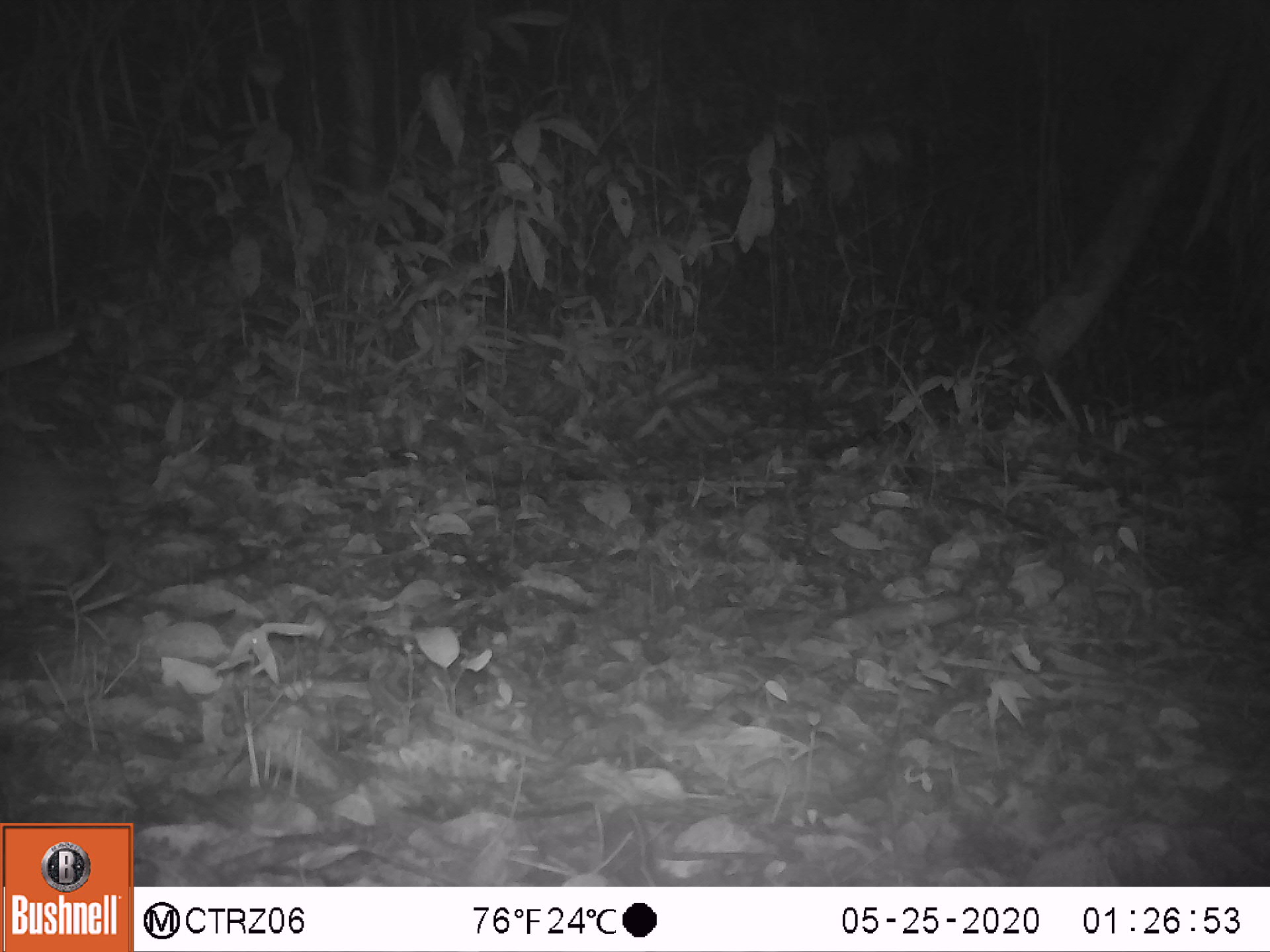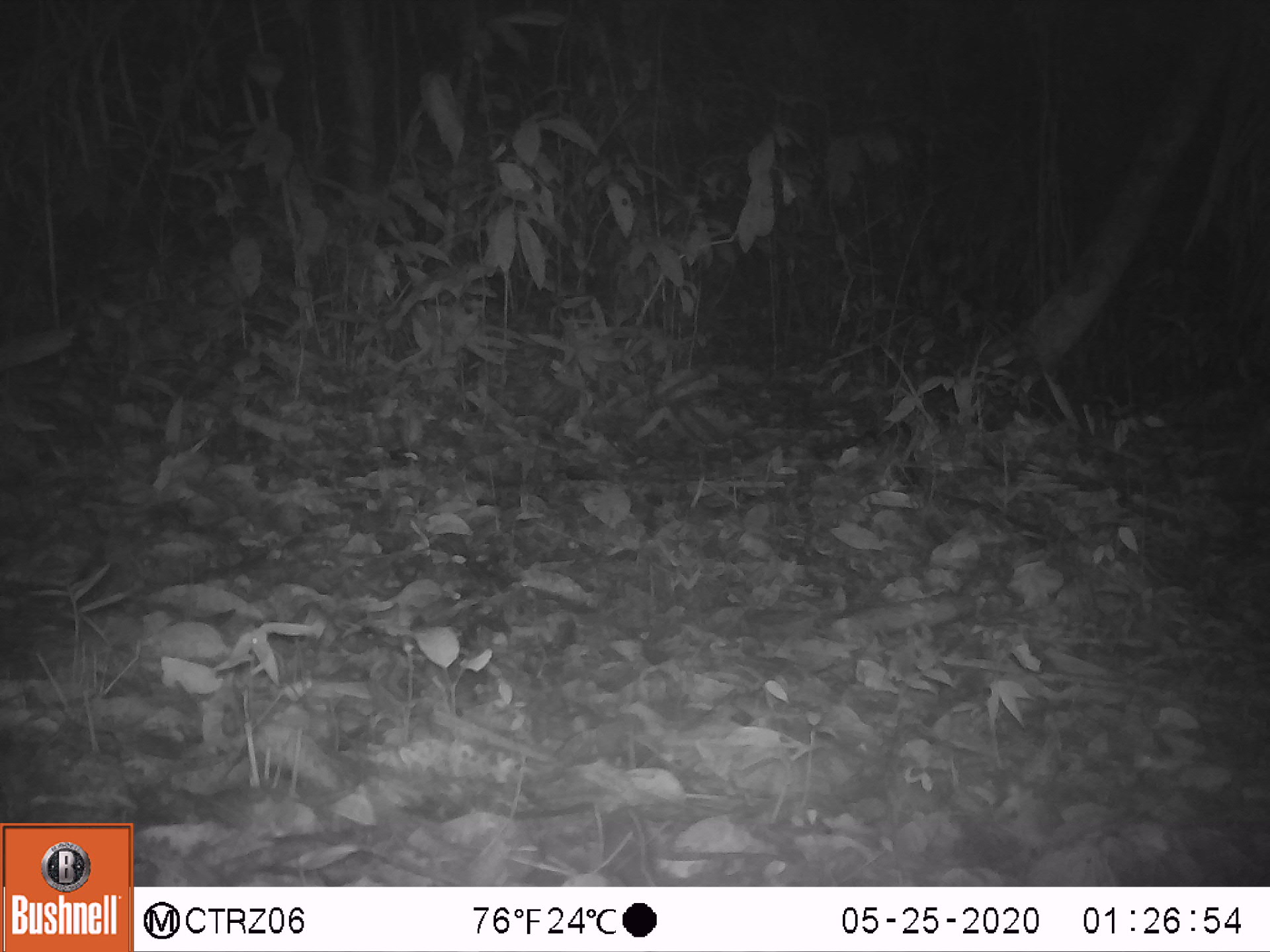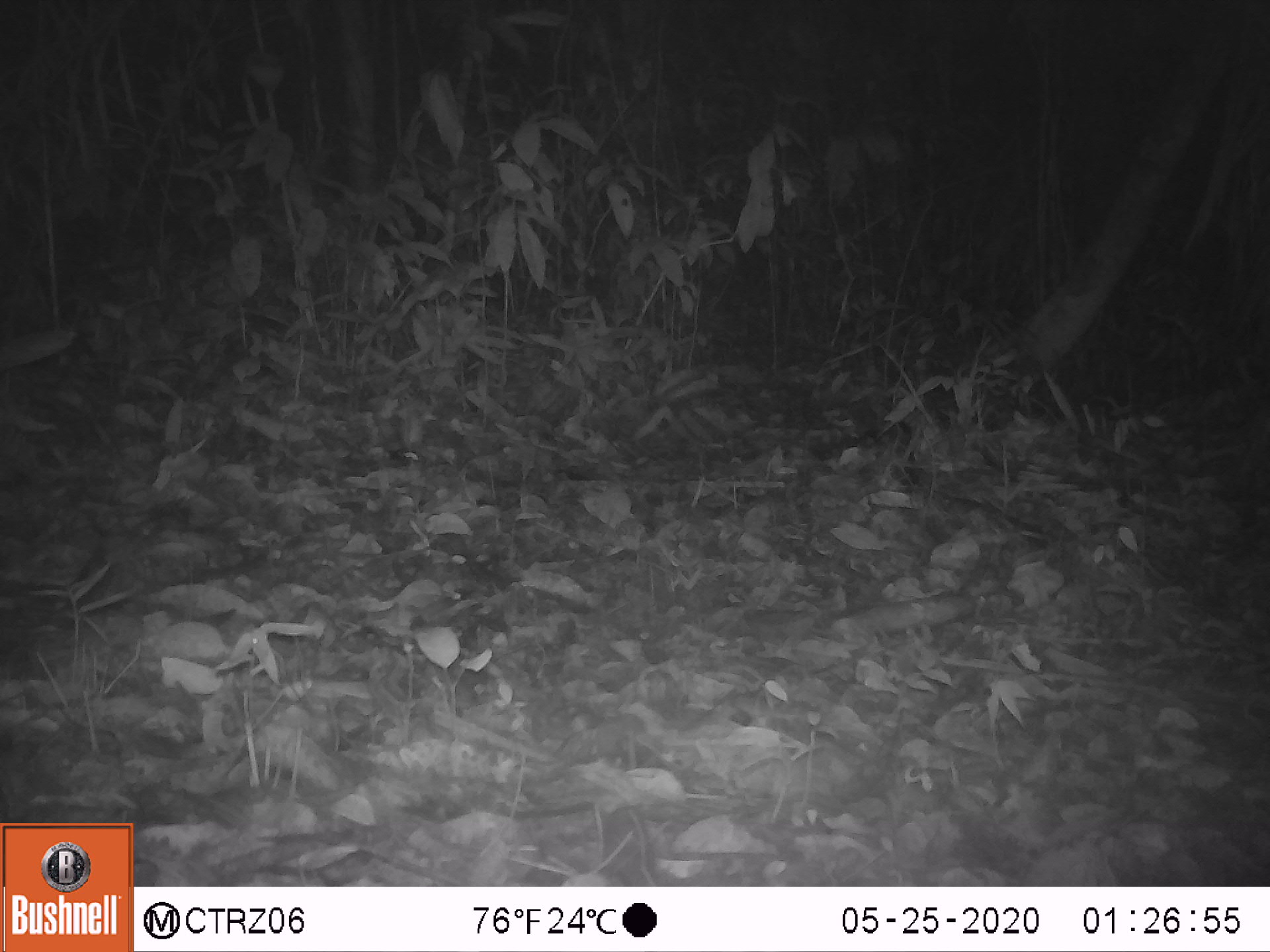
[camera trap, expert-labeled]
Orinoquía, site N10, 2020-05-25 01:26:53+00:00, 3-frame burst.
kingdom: Animalia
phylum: Chordata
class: Mammalia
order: Cingulata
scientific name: Cingulata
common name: armadillo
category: unknown armadillo